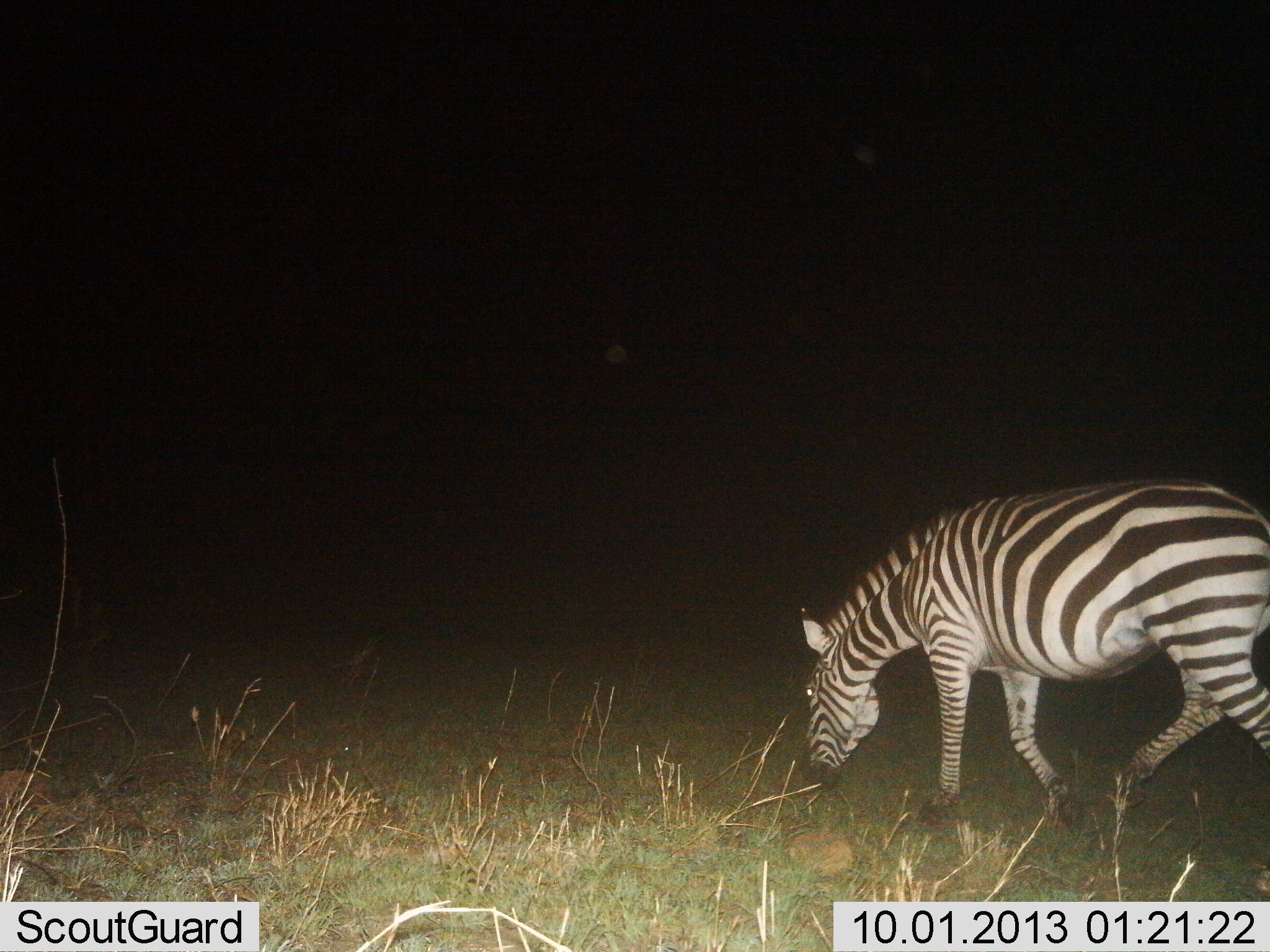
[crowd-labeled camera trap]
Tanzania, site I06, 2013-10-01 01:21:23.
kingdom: Animalia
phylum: Chordata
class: Mammalia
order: Perissodactyla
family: Equidae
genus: Equus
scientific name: Equus quagga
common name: plains zebra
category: zebra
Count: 1.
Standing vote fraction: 10%.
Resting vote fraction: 0%.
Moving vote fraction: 60%.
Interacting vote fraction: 0%.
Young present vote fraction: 0%.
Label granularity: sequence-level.